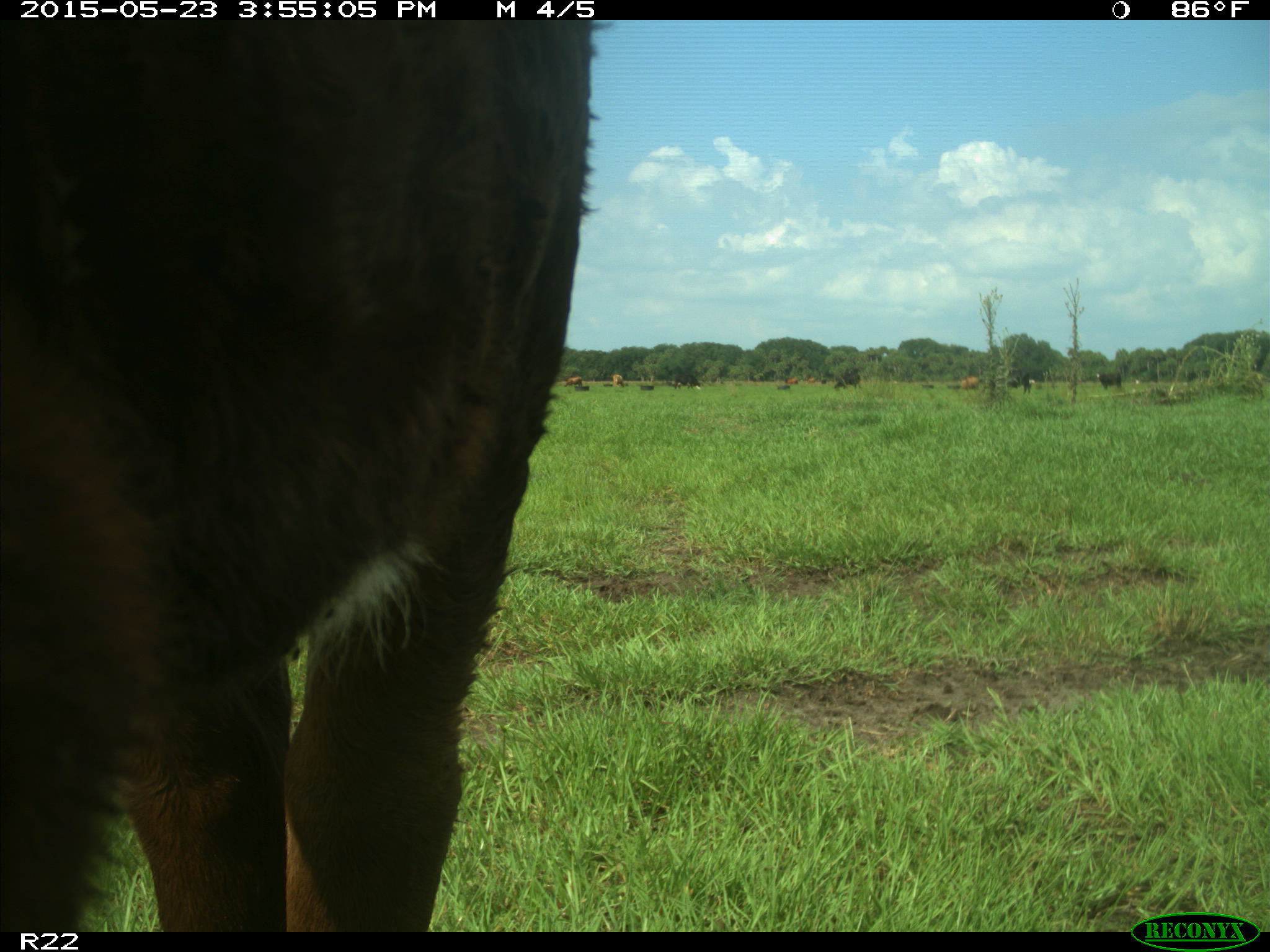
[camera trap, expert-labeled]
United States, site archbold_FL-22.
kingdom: Animalia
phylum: Chordata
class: Mammalia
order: Artiodactyla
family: Bovidae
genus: Bos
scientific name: Bos taurus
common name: domestic cow